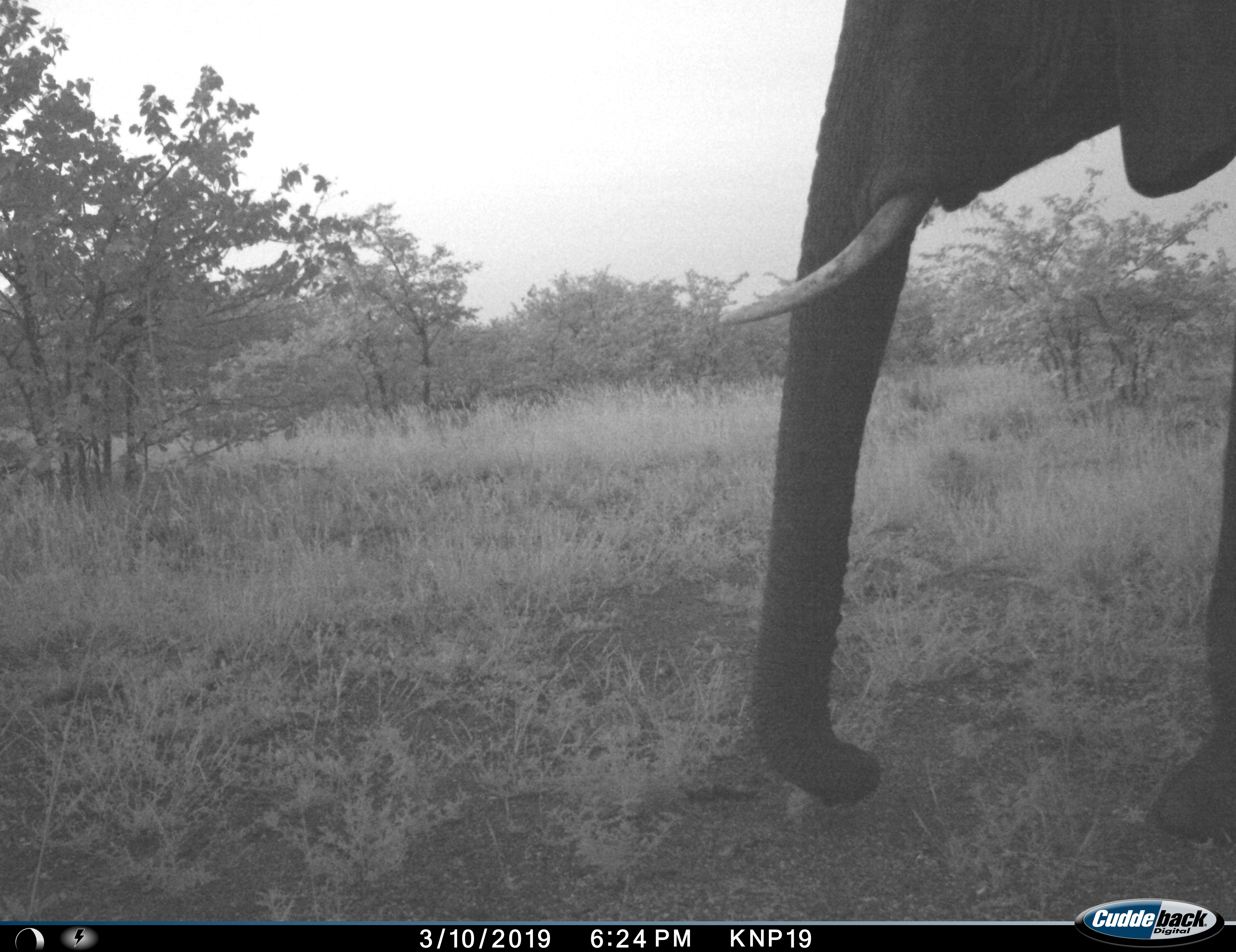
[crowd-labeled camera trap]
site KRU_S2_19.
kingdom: Animalia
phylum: Chordata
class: Mammalia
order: Proboscidea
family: Elephantidae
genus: Loxodonta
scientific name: Loxodonta africana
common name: african bush elephant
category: elephant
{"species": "elephant (african bush elephant) (Loxodonta africana)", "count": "1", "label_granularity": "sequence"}